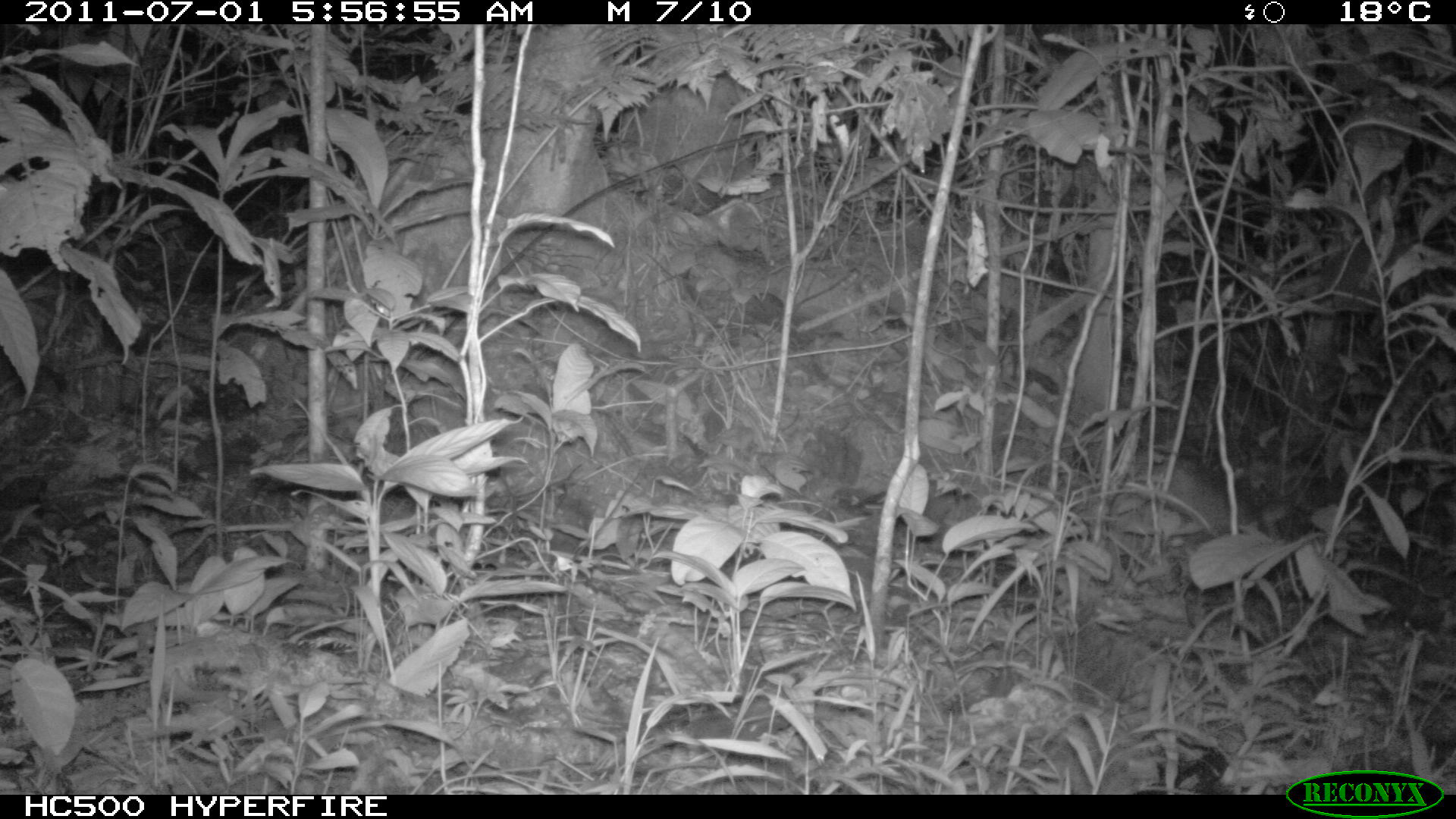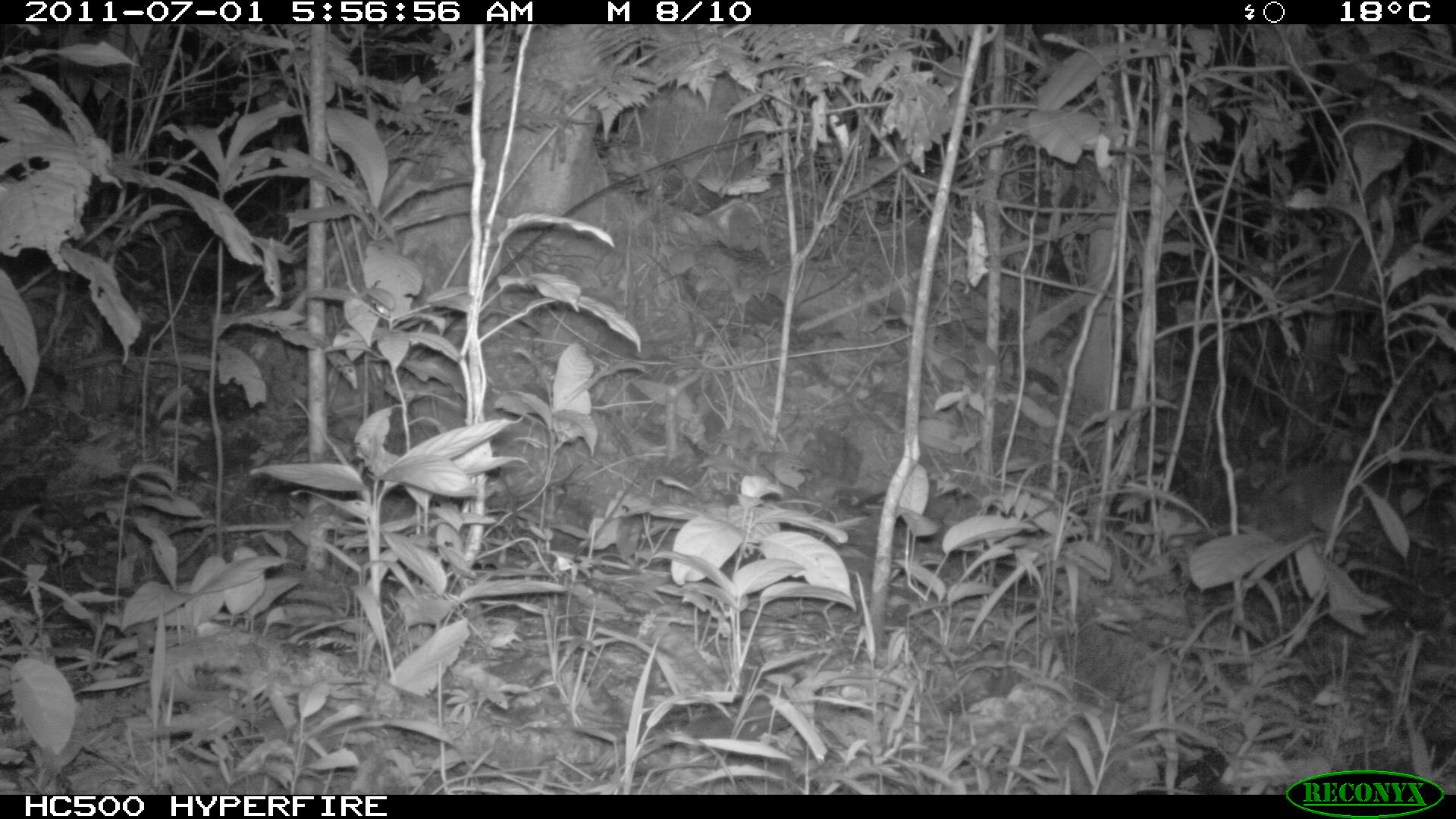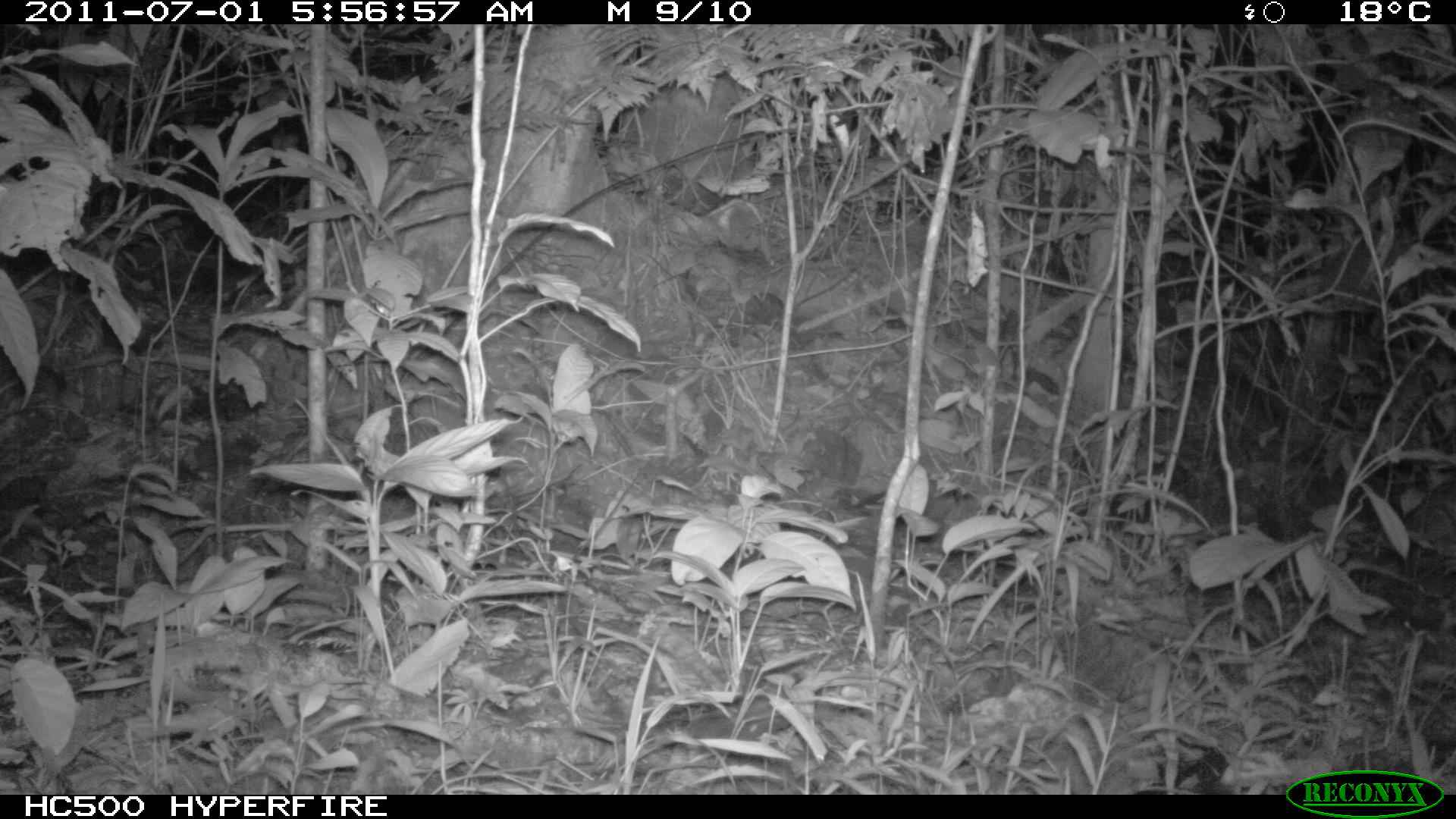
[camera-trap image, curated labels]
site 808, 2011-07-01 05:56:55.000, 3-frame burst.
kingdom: Animalia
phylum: Chordata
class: Mammalia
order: Cingulata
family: Dasypodidae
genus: Dasypus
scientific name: Dasypus novemcinctus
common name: nine-banded armadillo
Dasypus novemcinctus (nine-banded armadillo).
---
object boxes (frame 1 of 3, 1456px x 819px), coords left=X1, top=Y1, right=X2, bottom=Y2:
dasypus novemcinctus: left=1088, top=448, right=1293, bottom=544